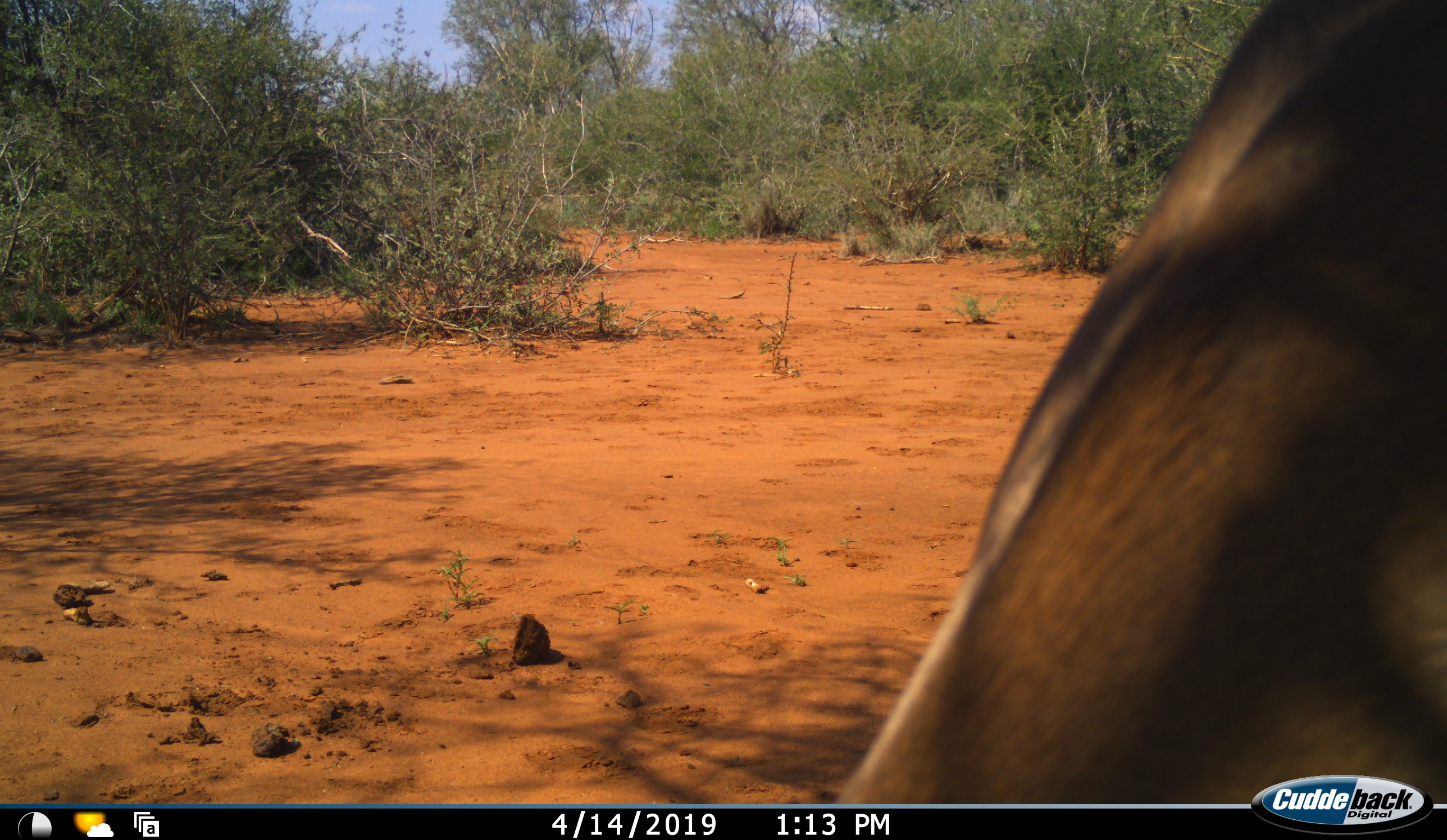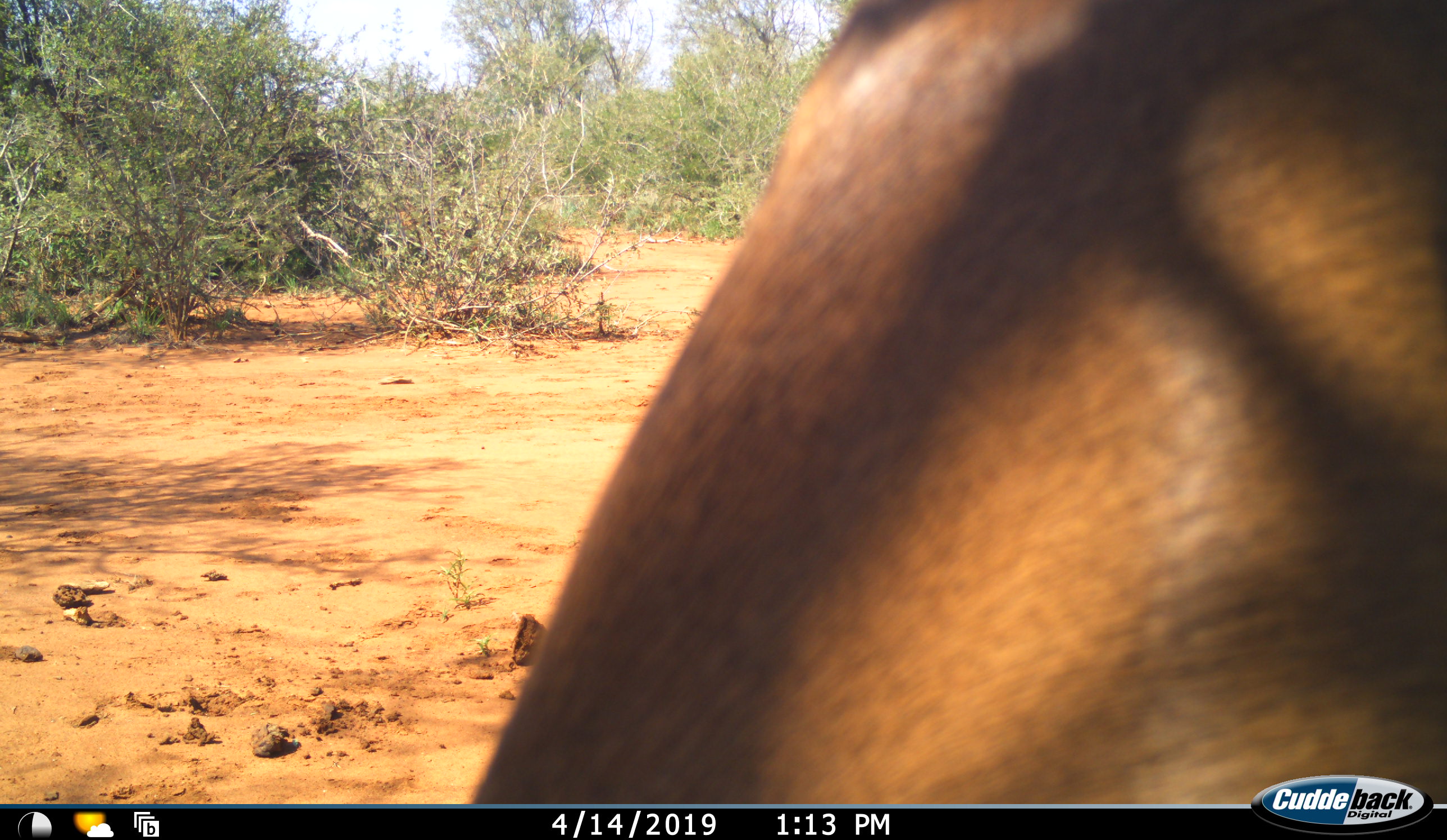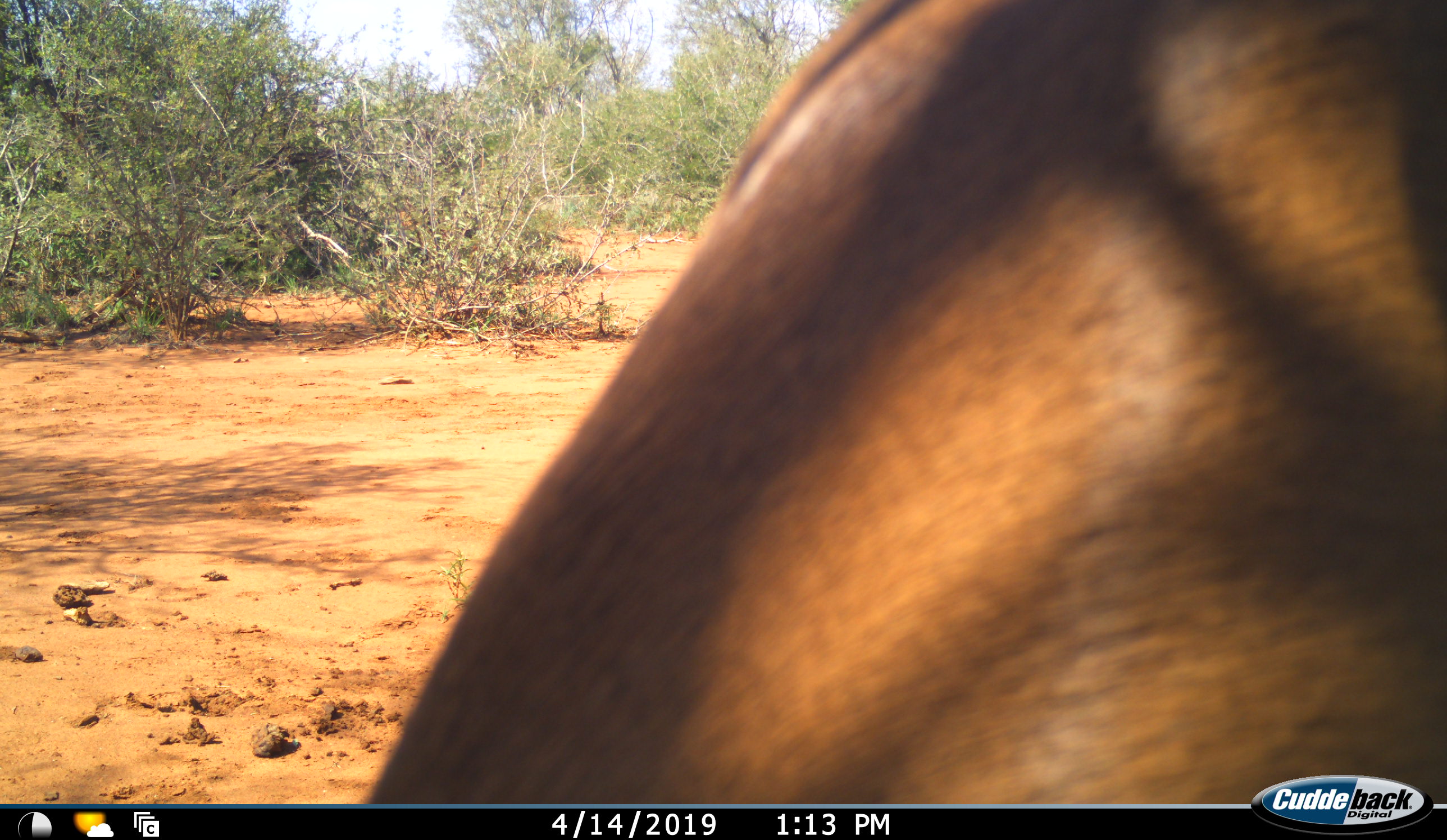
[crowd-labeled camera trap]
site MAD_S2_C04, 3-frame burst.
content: unidentified animal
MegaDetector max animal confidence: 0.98